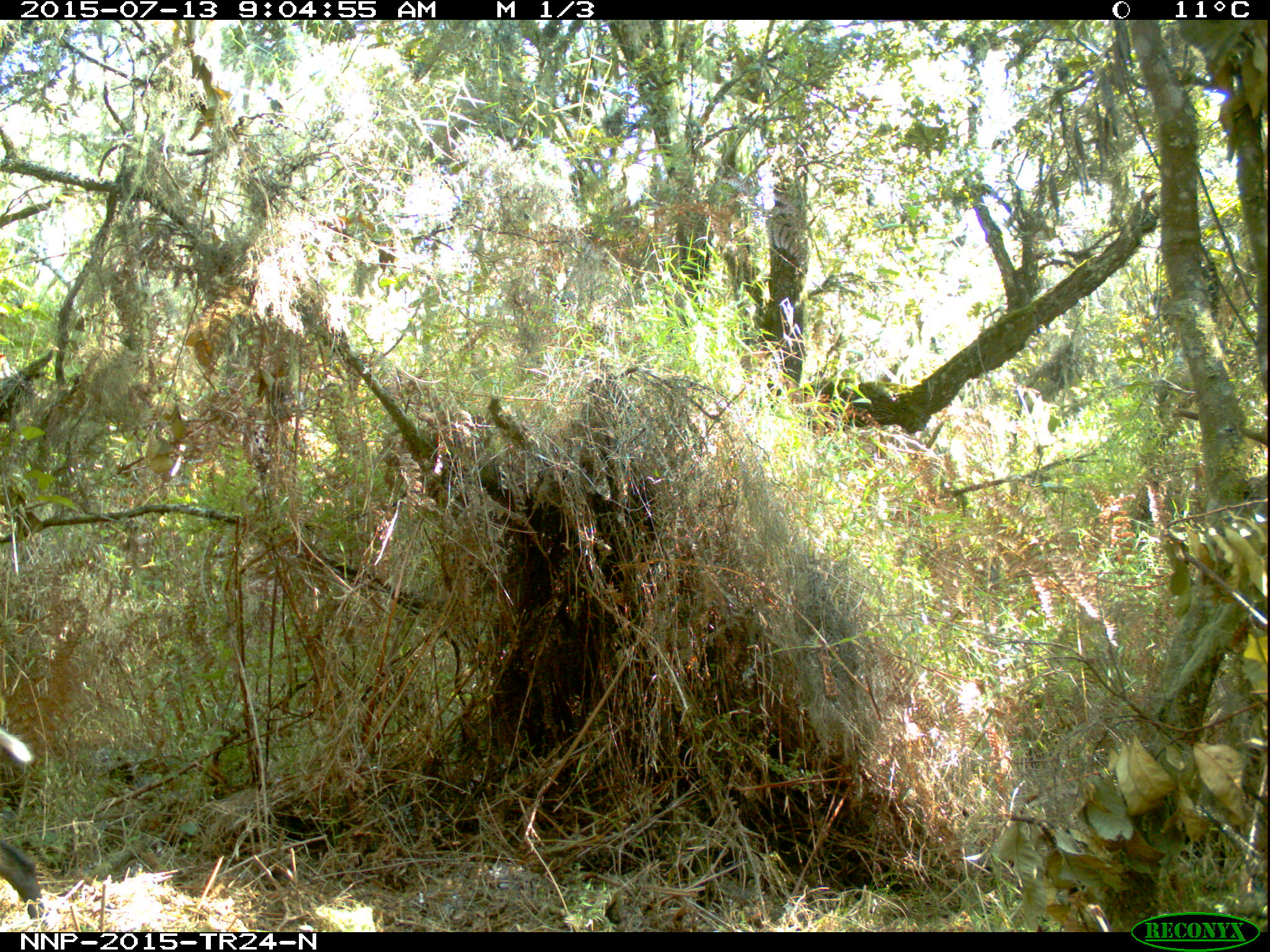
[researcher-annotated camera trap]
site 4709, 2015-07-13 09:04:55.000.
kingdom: Animalia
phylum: Chordata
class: Mammalia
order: Artiodactyla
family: Bovidae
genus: Cephalophus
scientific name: Cephalophus nigrifrons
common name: black-fronted duiker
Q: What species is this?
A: Cephalophus nigrifrons (black-fronted duiker).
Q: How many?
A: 1.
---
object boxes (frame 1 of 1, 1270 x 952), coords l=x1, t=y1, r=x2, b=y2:
cephalophus nigrifrons: l=0, t=727, r=47, b=931